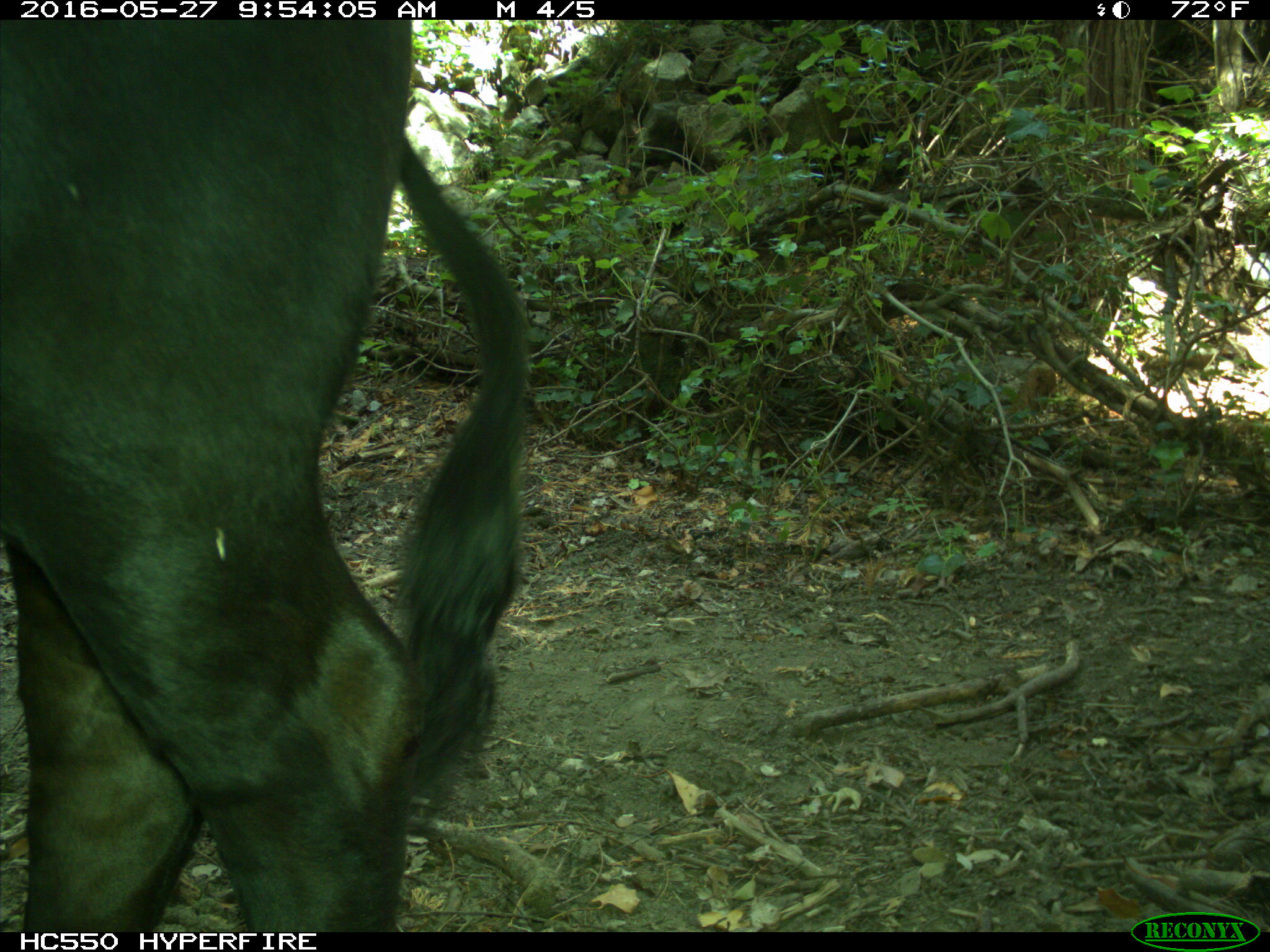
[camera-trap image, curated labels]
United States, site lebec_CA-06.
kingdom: Animalia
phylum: Chordata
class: Mammalia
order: Artiodactyla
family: Bovidae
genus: Bos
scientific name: Bos taurus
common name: domestic cow